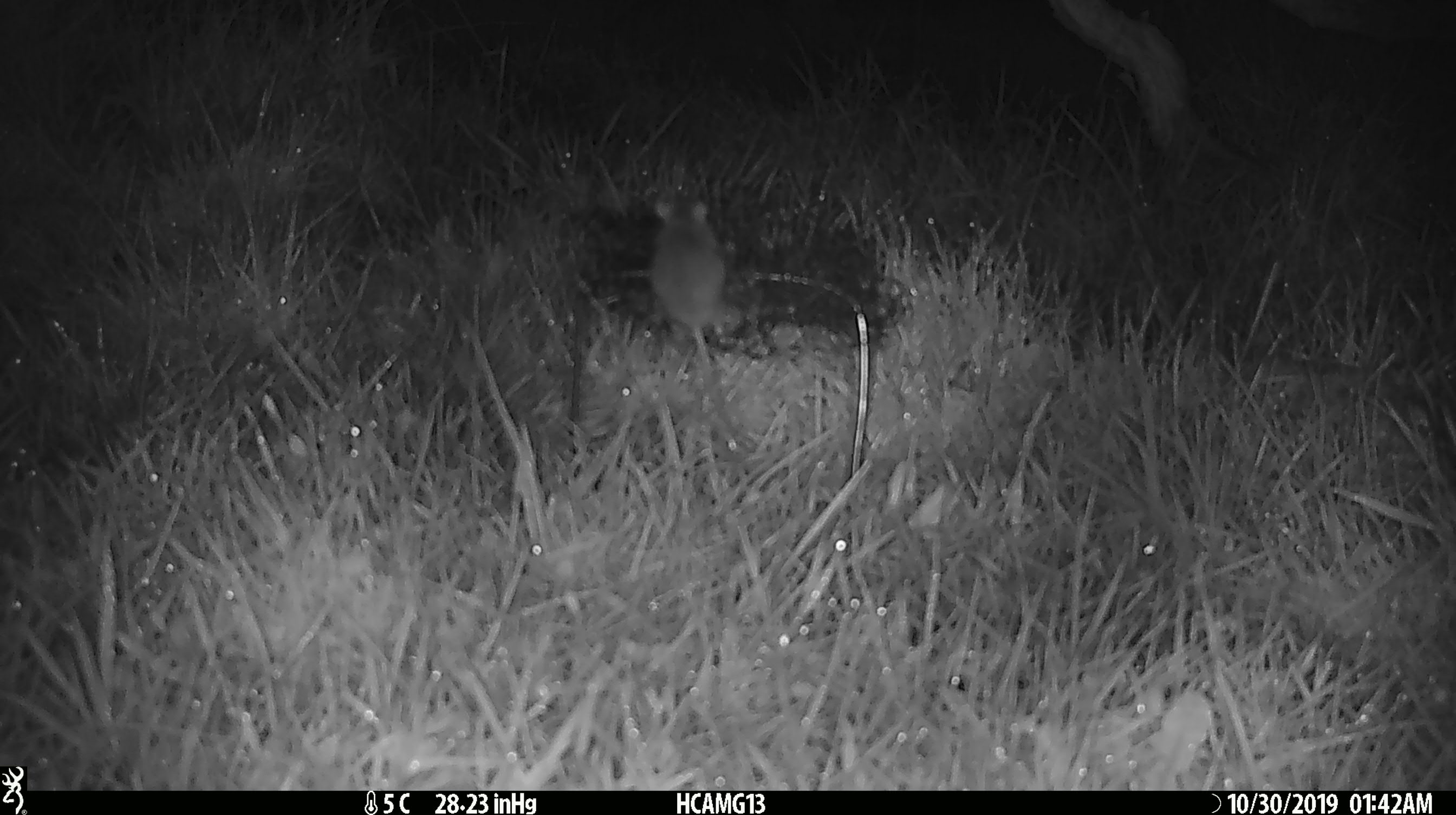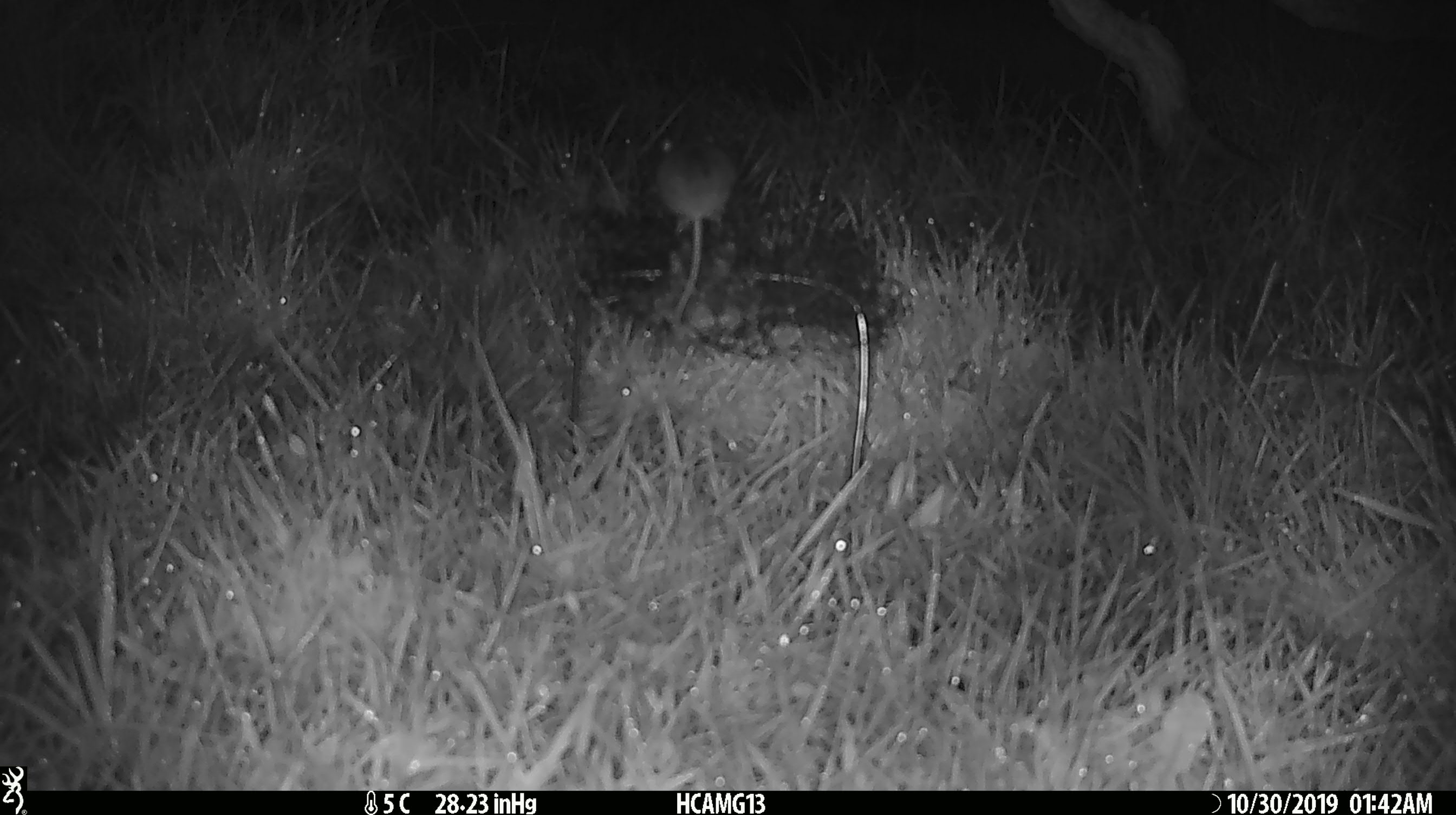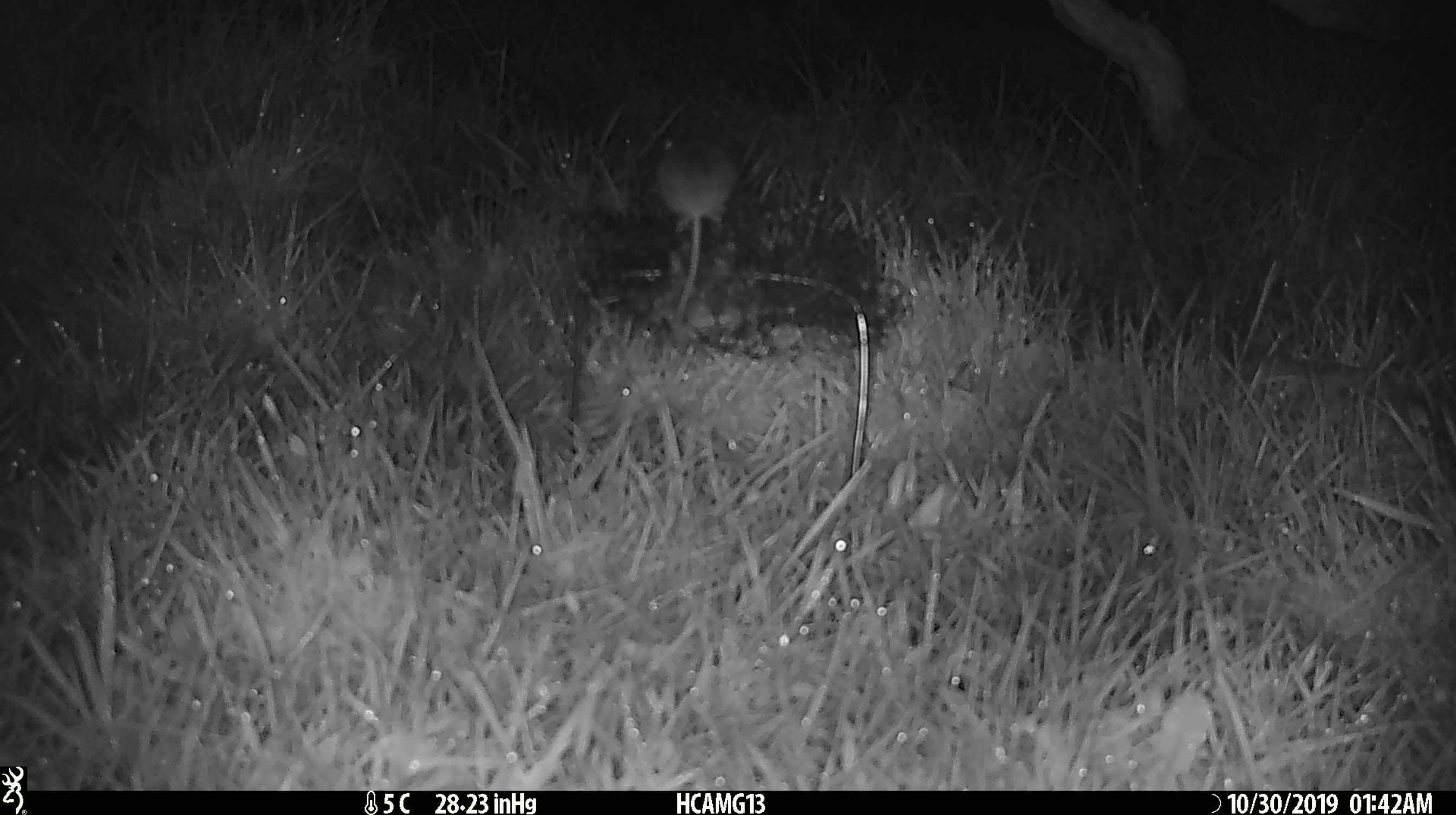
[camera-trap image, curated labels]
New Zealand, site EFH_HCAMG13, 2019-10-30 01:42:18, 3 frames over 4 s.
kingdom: Animalia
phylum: Chordata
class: Mammalia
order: Rodentia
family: Muridae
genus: Mus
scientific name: Mus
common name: mouse